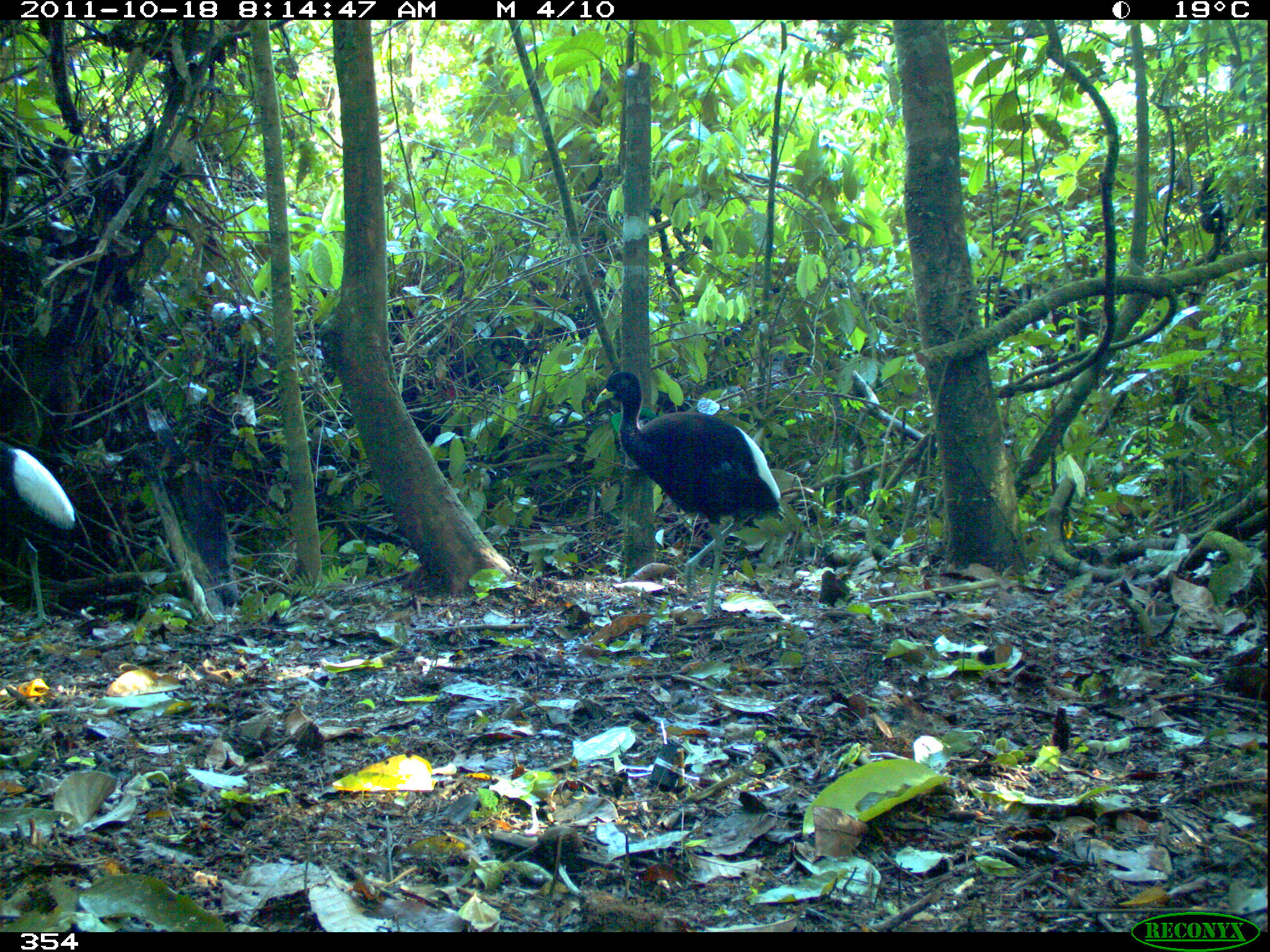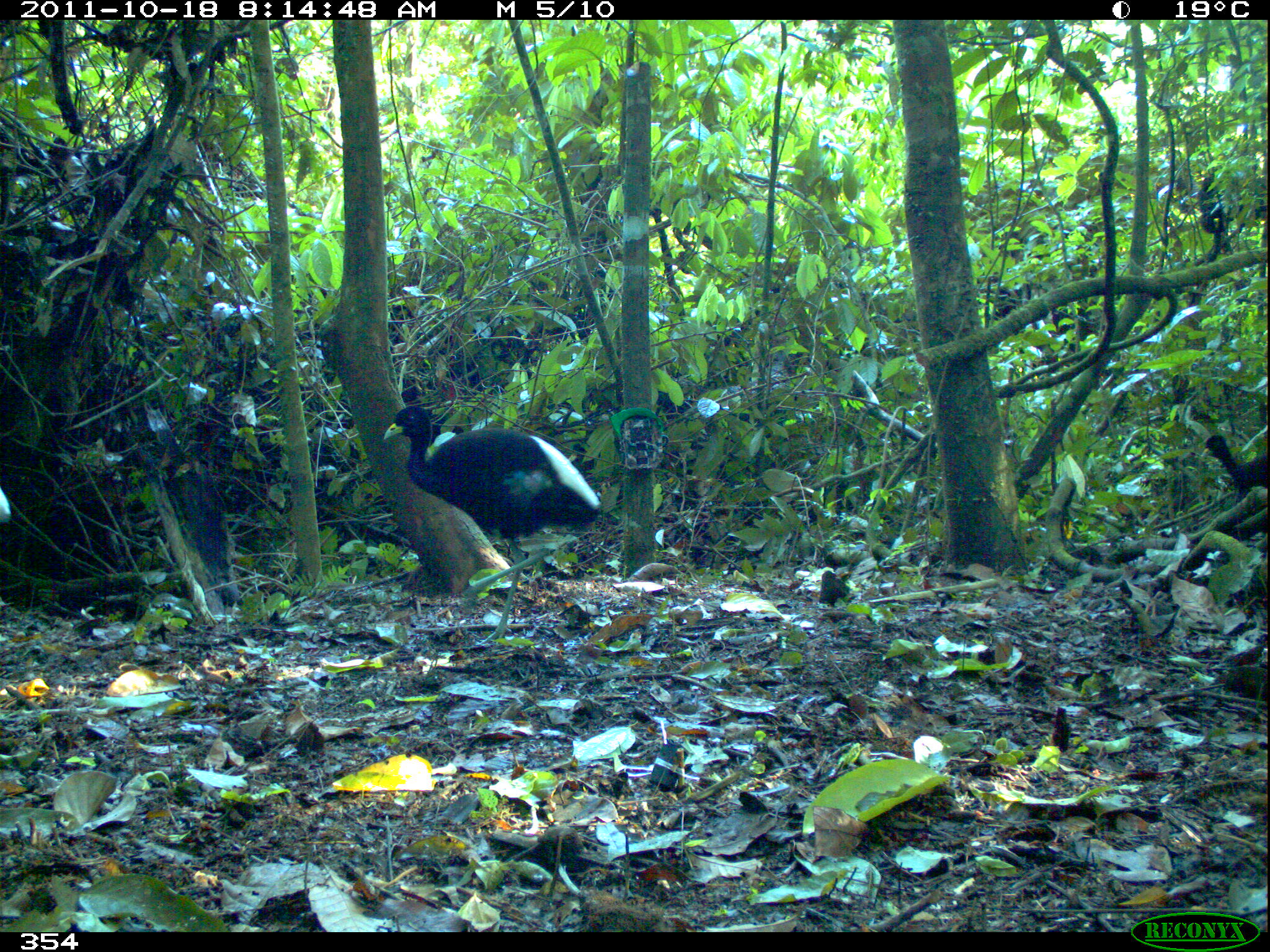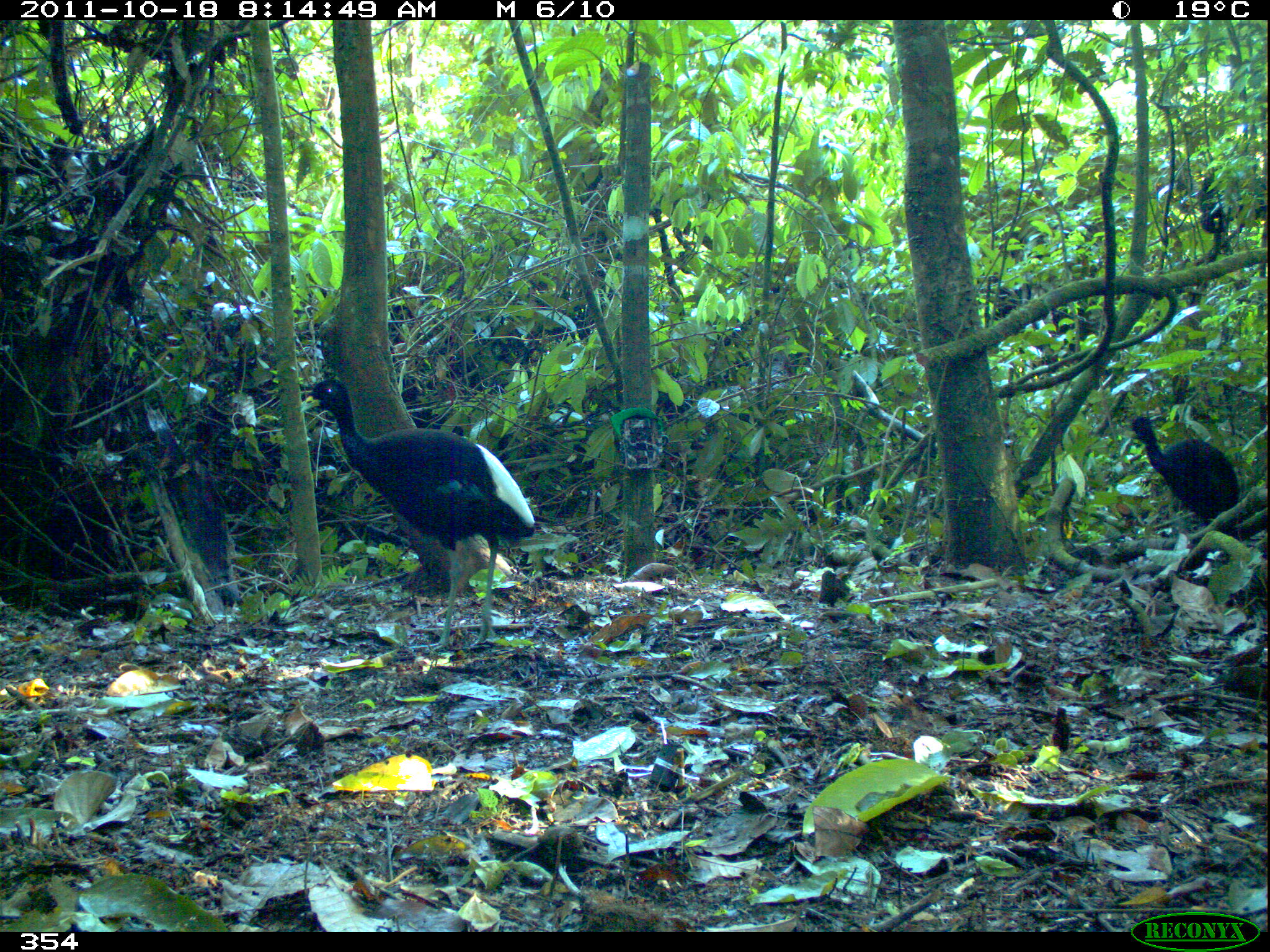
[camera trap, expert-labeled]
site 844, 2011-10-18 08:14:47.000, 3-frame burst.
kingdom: Animalia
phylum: Chordata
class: Aves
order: Gruiformes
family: Psophiidae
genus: Psophia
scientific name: Psophia leucoptera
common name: pale-winged trumpeter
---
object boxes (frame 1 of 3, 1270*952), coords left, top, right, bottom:
psophia leucoptera: 595, 369, 787, 620; 0, 438, 93, 631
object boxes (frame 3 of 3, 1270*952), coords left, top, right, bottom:
psophia leucoptera: 299, 377, 536, 655; 1123, 415, 1239, 539